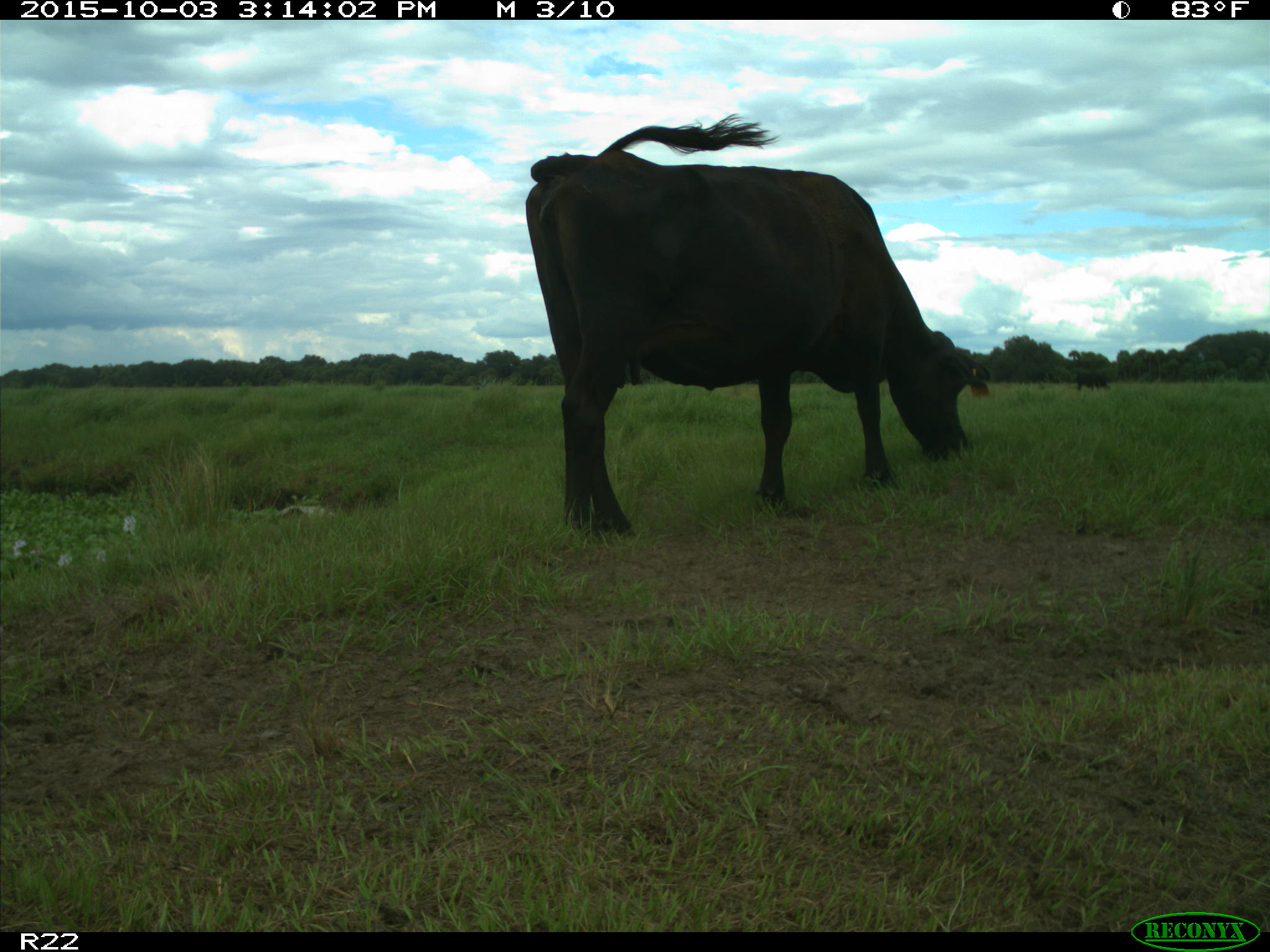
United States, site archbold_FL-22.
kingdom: Animalia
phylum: Chordata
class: Mammalia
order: Artiodactyla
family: Bovidae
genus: Bos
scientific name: Bos taurus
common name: domestic cow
Bos taurus (domestic cow).